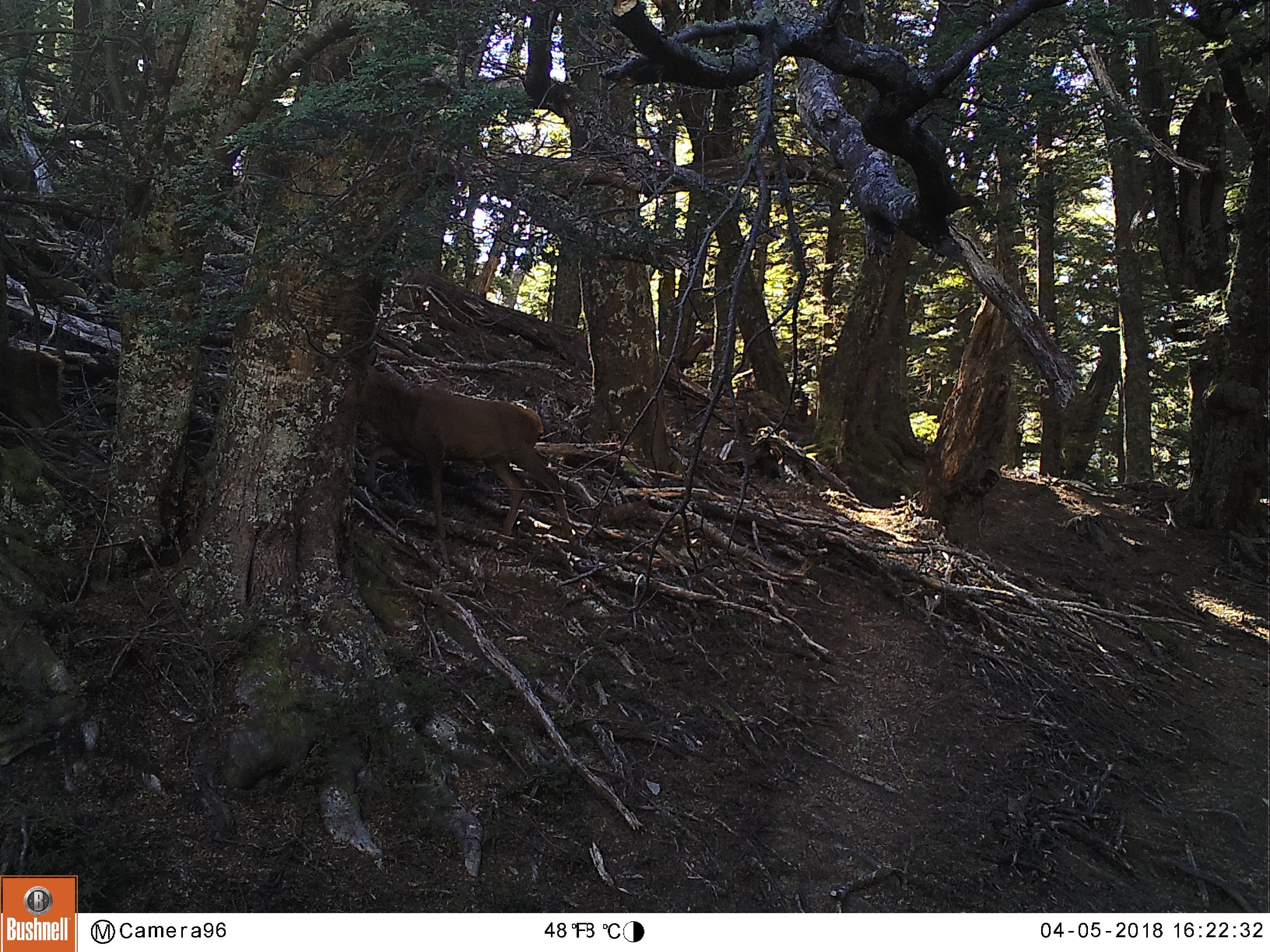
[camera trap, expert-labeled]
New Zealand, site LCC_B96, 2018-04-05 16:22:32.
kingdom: Animalia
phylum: Chordata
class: Mammalia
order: Artiodactyla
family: Cervidae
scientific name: Cervidae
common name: deer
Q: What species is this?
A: Deer (Cervidae).